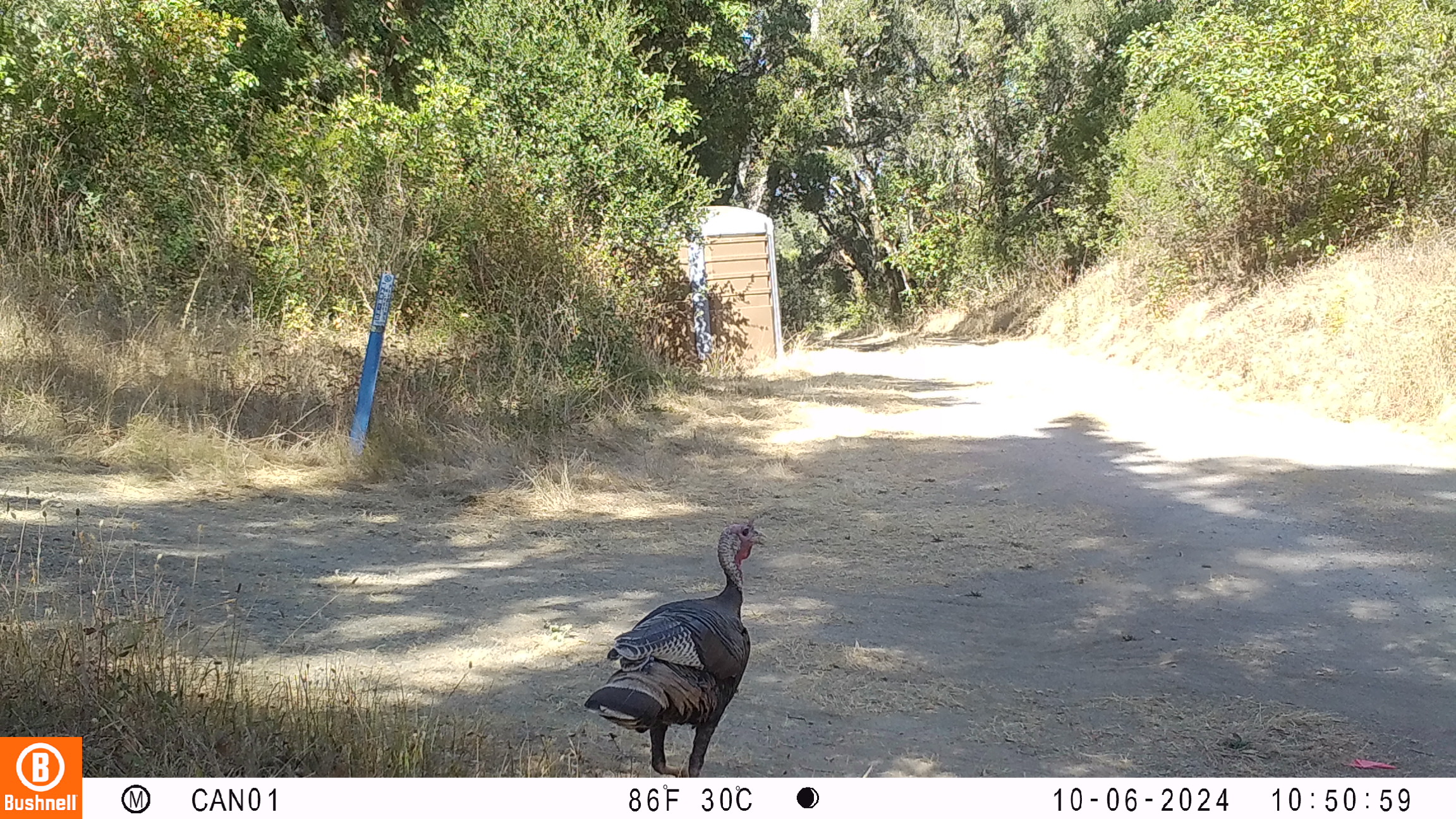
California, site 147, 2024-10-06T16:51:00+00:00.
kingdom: Animalia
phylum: Chordata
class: Aves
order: Galliformes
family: Phasianidae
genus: Meleagris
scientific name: Meleagris gallopavo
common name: turkey